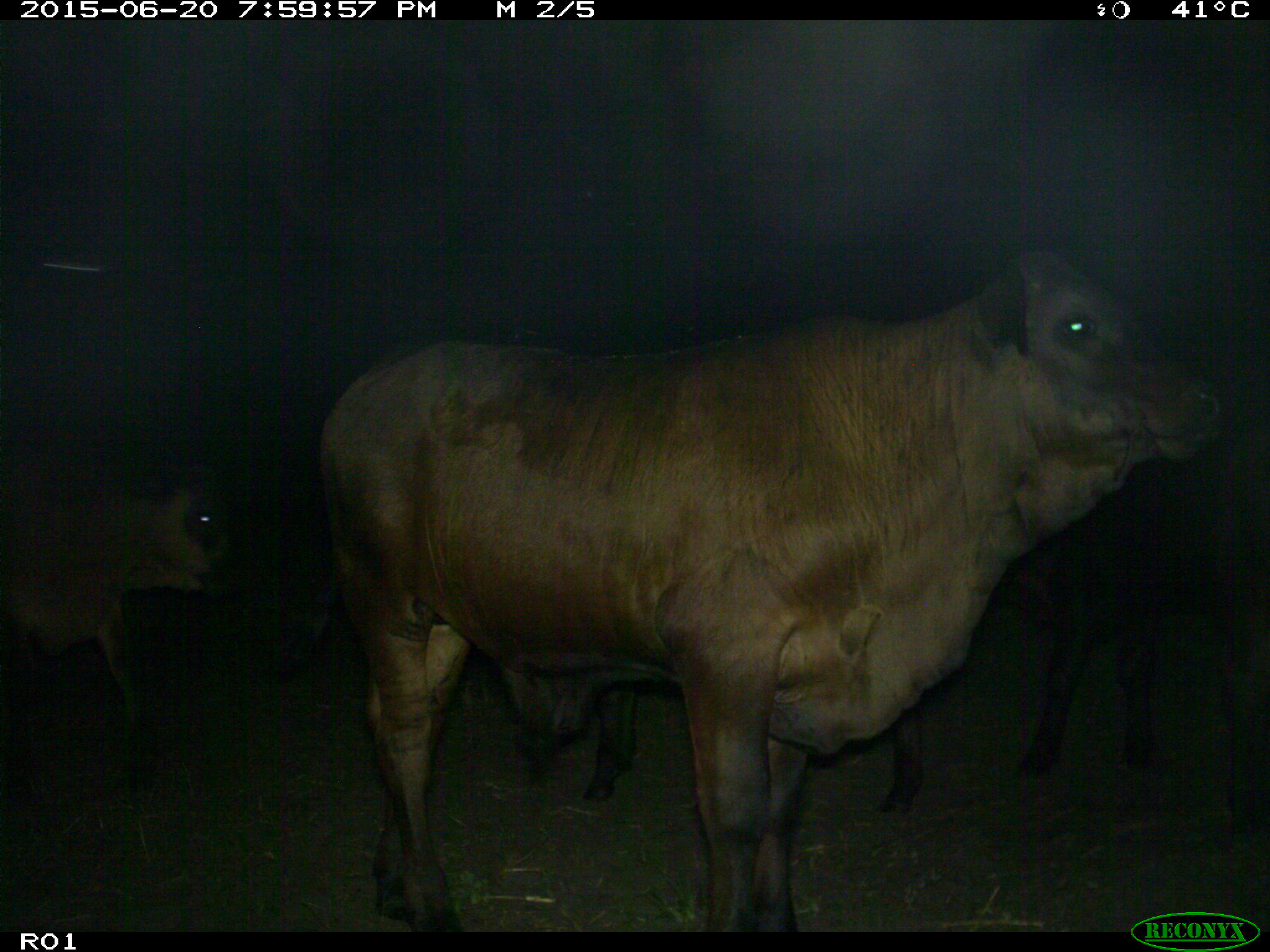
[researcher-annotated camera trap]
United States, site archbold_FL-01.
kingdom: Animalia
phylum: Chordata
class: Mammalia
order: Artiodactyla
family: Bovidae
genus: Bos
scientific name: Bos taurus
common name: domestic cow